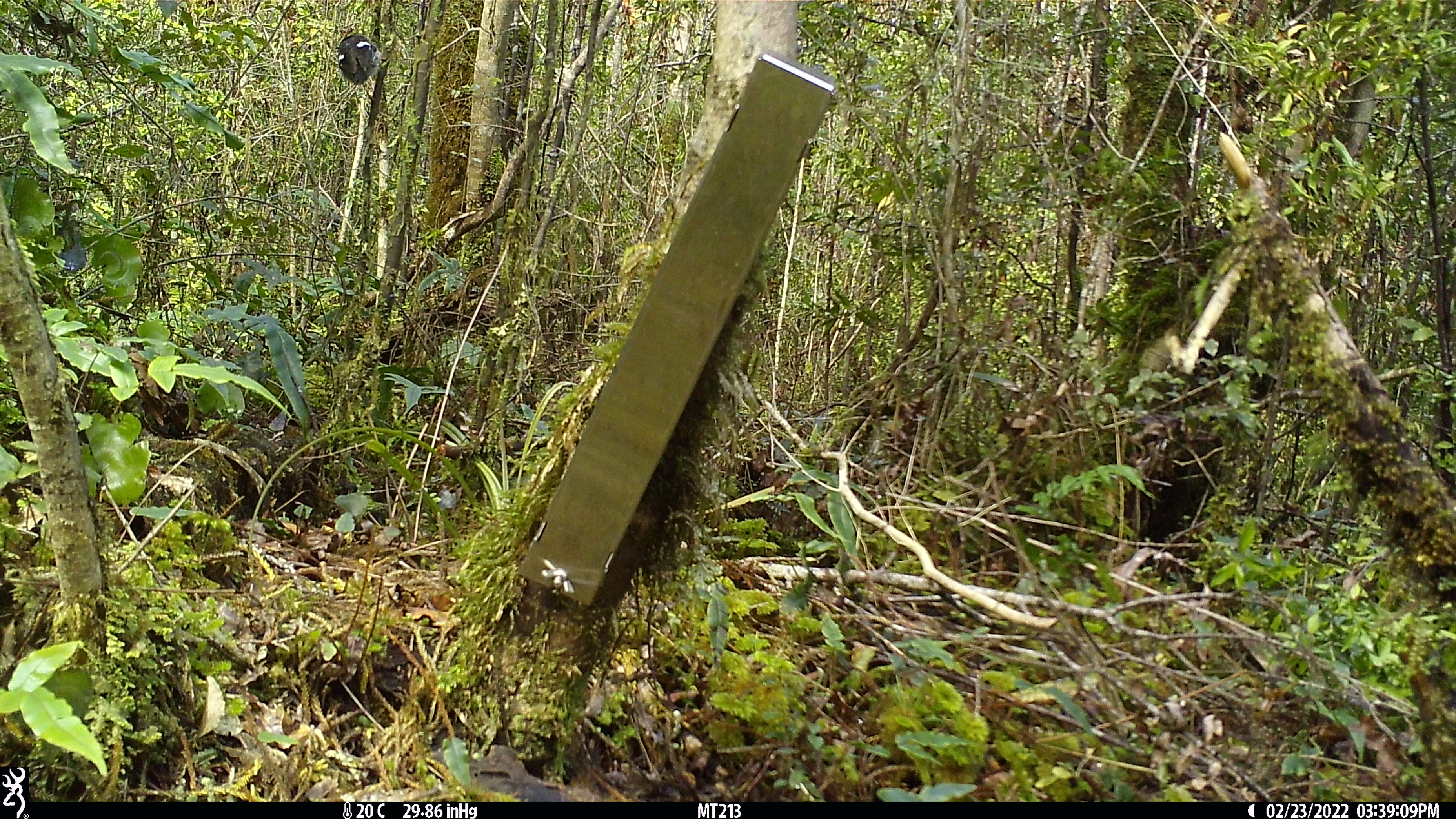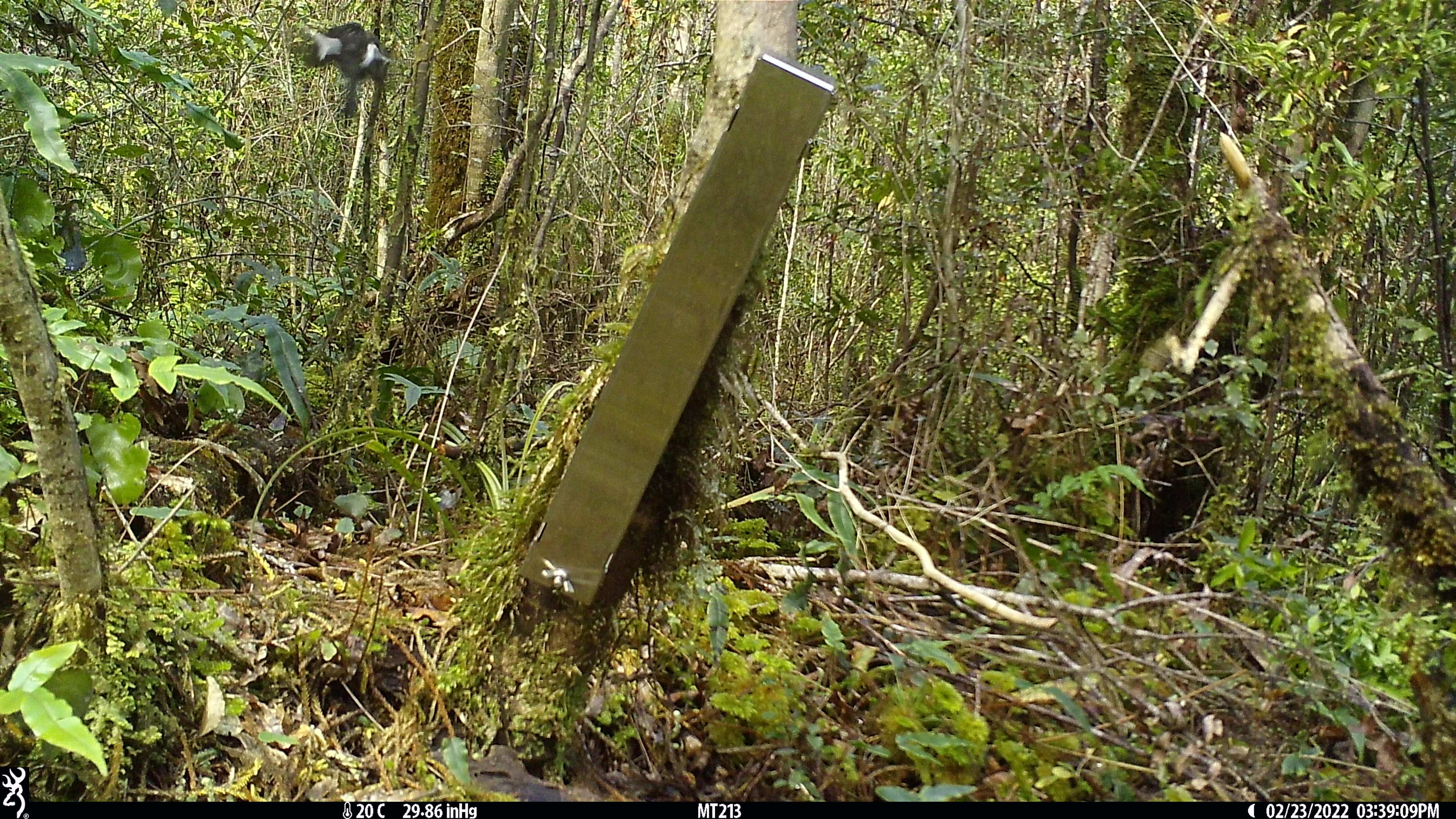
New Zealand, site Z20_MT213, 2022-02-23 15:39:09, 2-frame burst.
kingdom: Animalia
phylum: Chordata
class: Aves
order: Passeriformes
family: Petroicidae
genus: Petroica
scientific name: Petroica macrocephala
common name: tomtit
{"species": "tomtit (Petroica macrocephala)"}